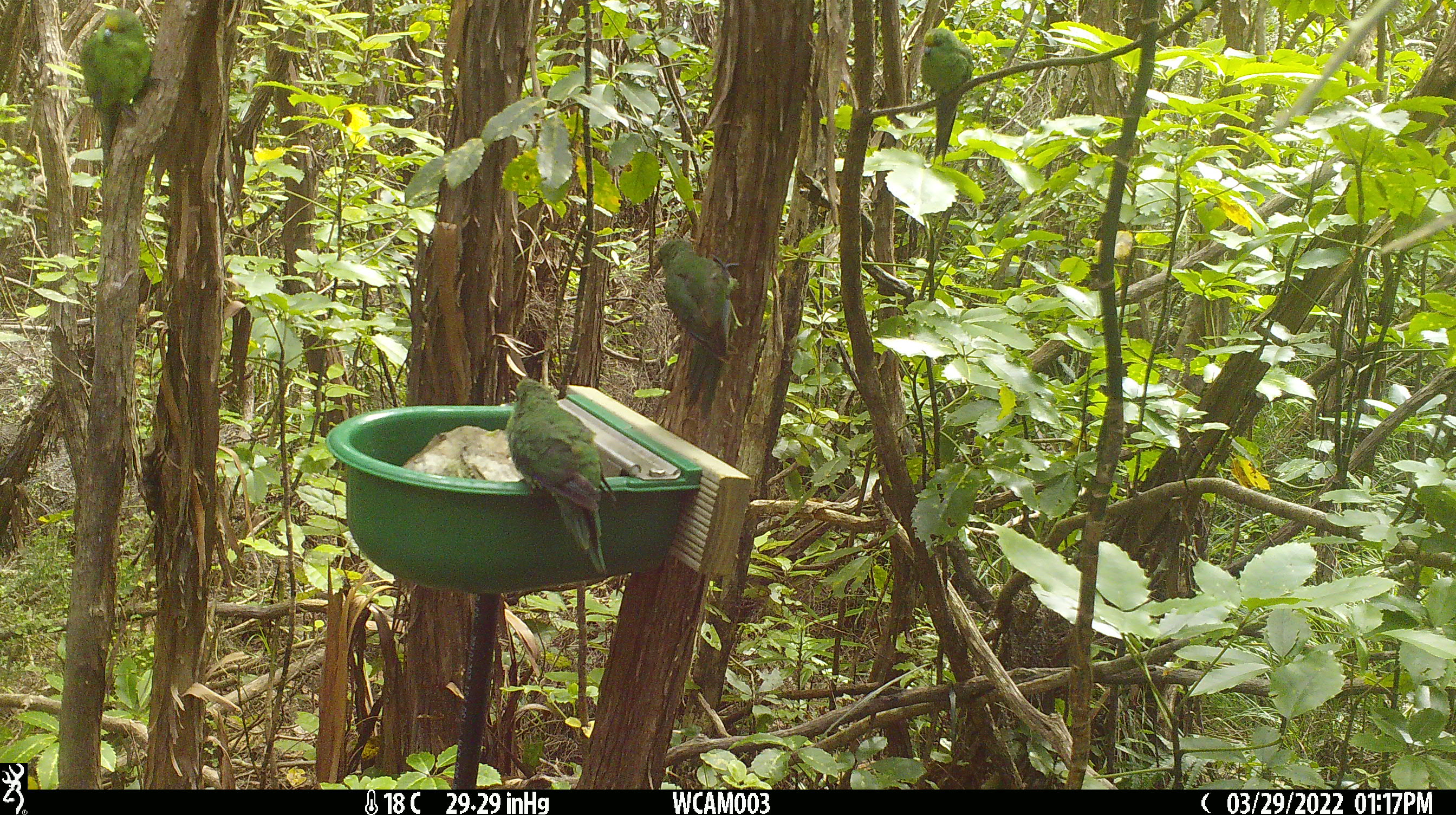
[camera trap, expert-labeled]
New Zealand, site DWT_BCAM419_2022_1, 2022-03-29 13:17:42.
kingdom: Animalia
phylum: Chordata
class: Aves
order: Psittaciformes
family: Psittaculidae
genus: Cyanoramphus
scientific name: Cyanoramphus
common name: parakeet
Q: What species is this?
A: Parakeet (Cyanoramphus).